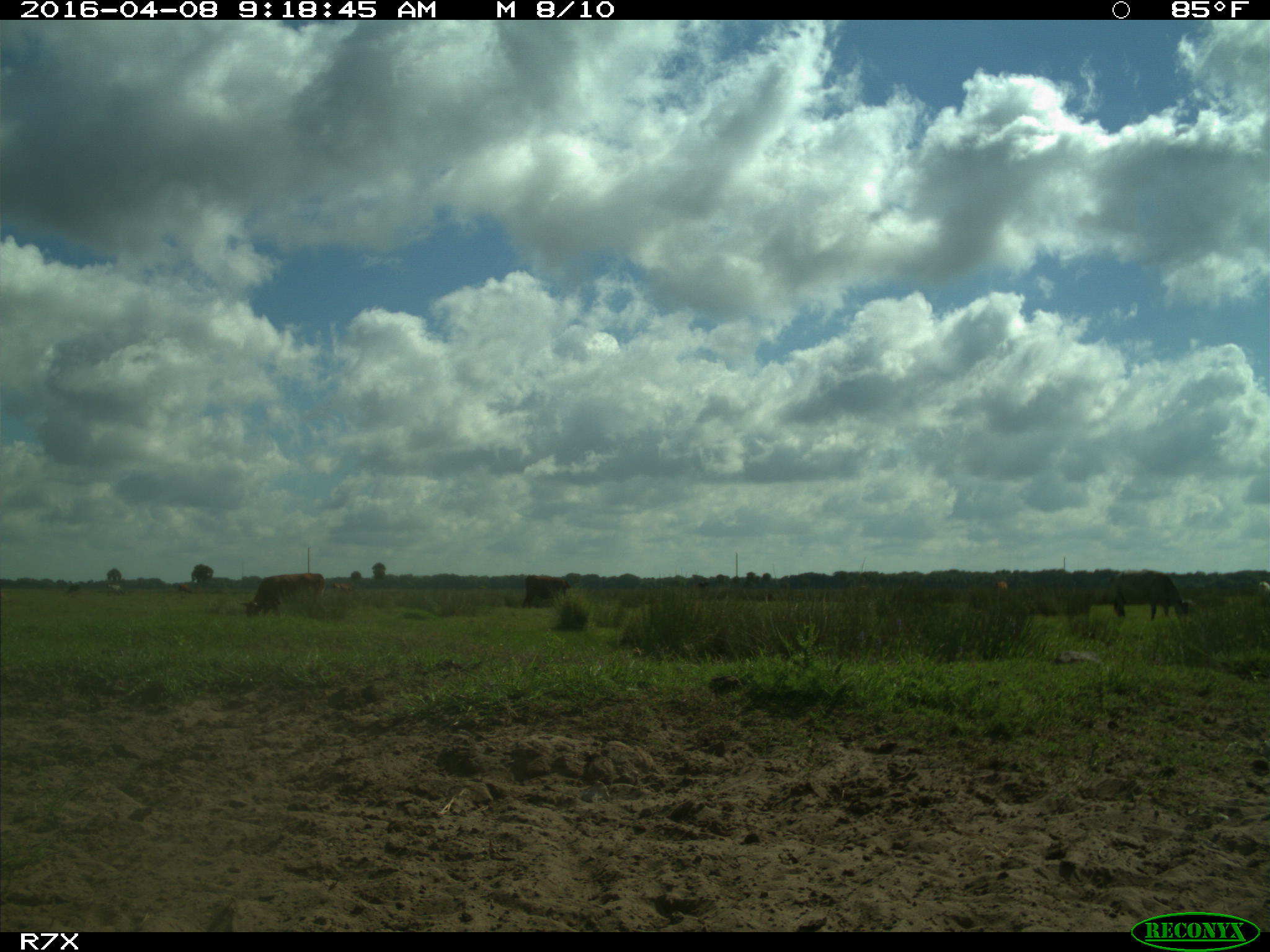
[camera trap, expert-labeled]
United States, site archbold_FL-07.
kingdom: Animalia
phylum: Chordata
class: Mammalia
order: Artiodactyla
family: Bovidae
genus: Bos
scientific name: Bos taurus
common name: domestic cow